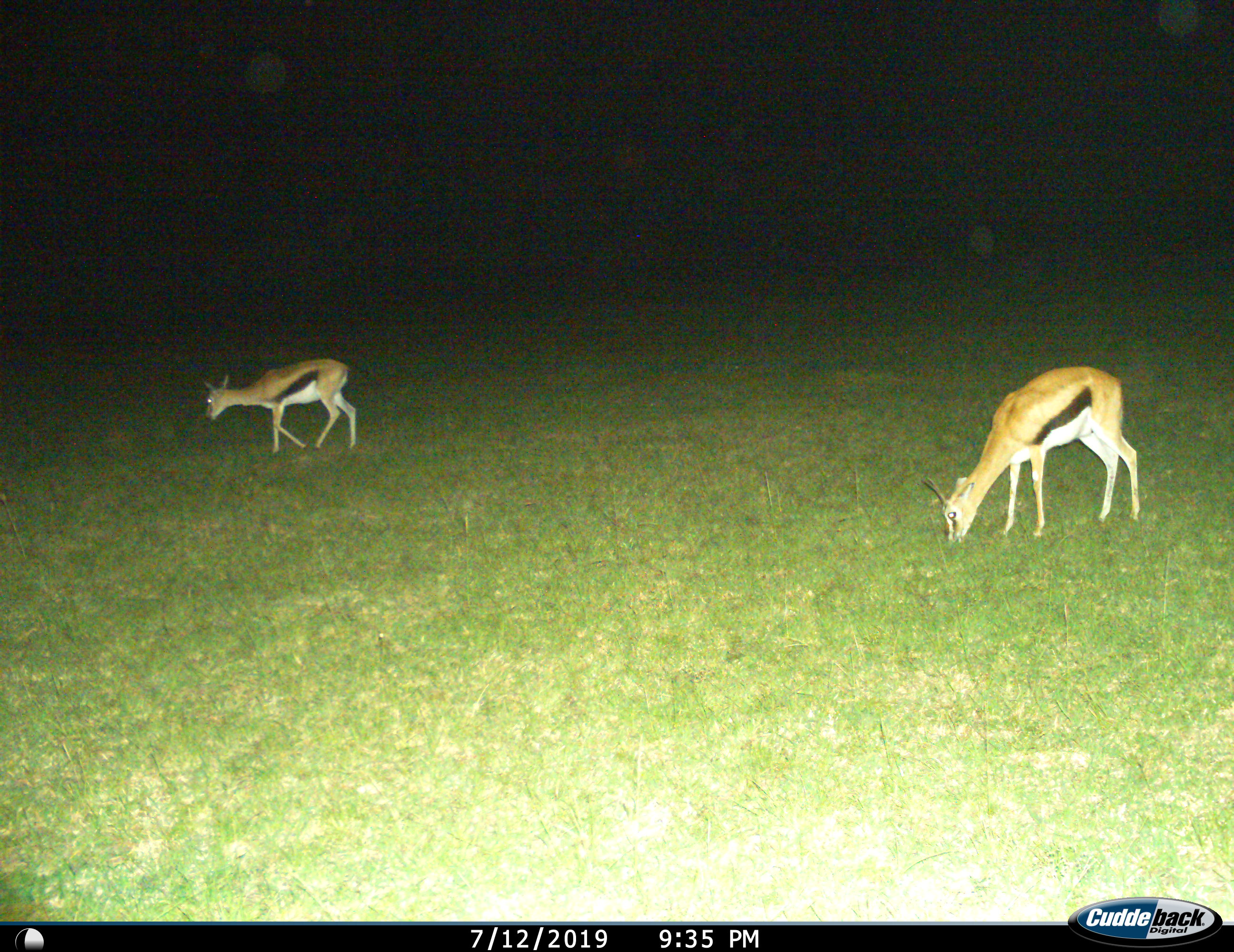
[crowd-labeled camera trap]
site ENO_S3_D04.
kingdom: Animalia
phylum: Chordata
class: Mammalia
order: Artiodactyla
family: Bovidae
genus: Eudorcas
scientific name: Eudorcas thomsonii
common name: thomson's gazelle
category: gazellethomsons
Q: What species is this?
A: Gazellethomsons (thomson's gazelle) (Eudorcas thomsonii).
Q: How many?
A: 2.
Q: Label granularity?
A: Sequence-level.